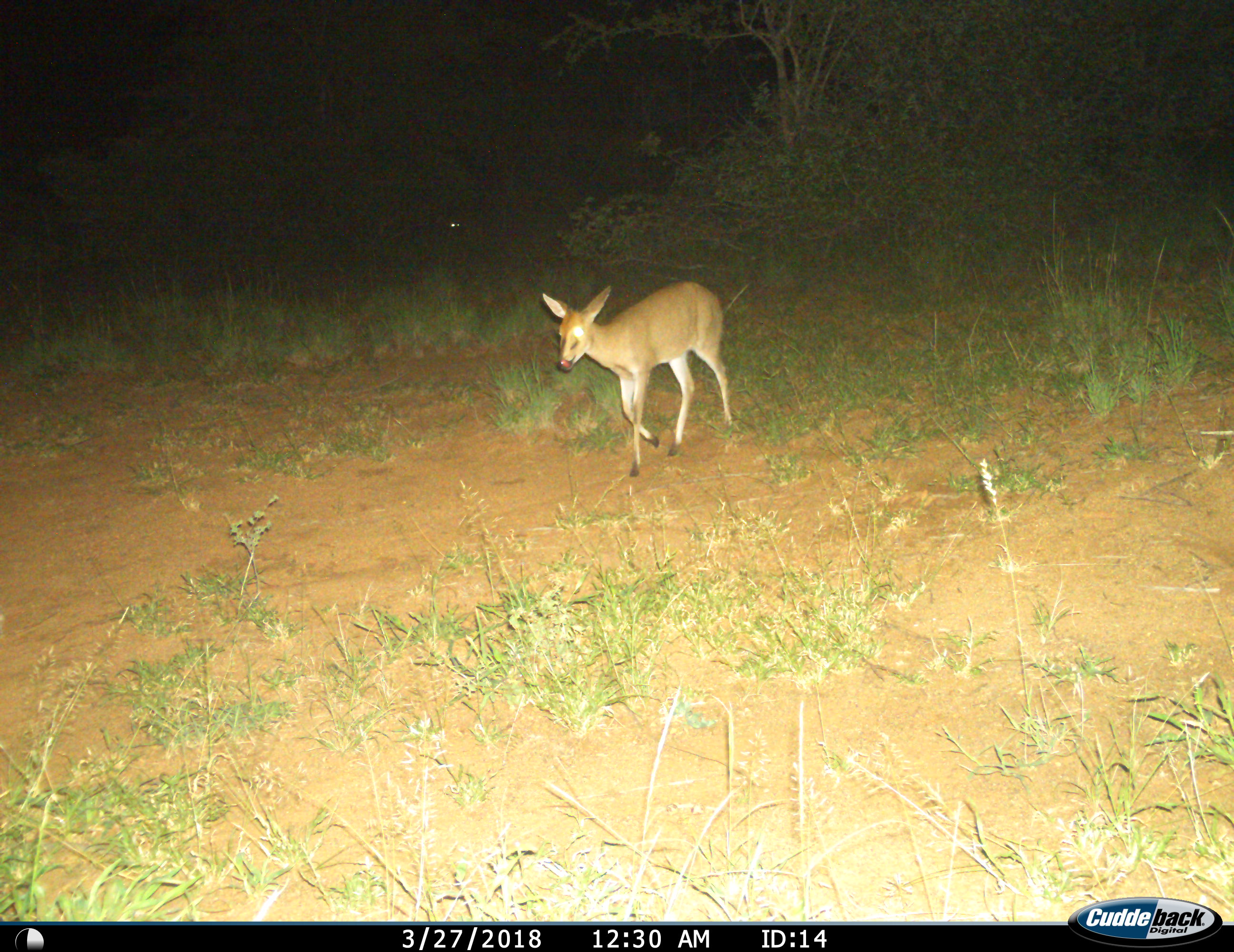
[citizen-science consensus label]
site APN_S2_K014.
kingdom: Animalia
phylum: Chordata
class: Mammalia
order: Artiodactyla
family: Bovidae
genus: Sylvicapra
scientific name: Sylvicapra grimmia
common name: common duiker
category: duikercommongrey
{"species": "duikercommongrey (common duiker) (Sylvicapra grimmia)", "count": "1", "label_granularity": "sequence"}